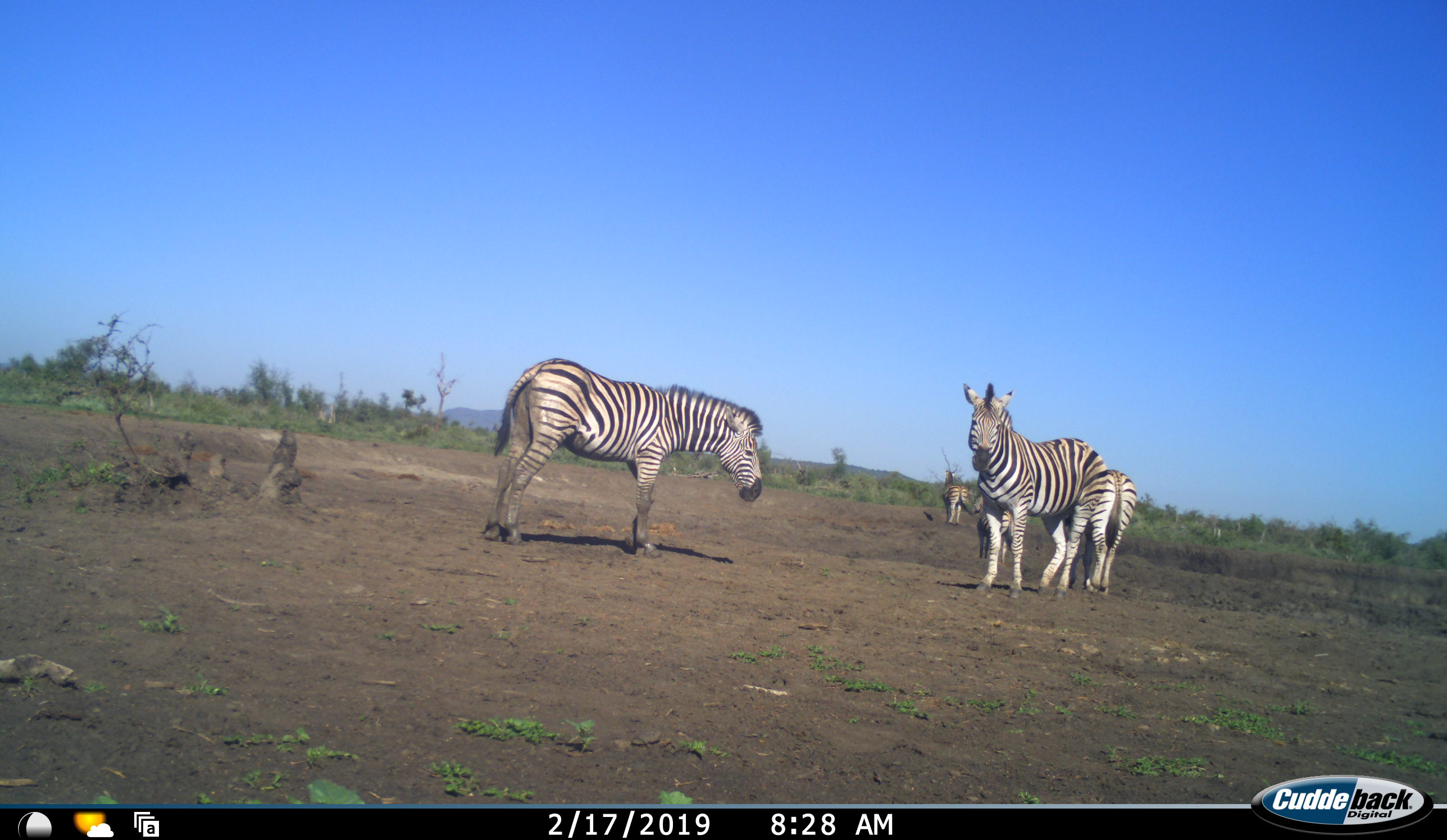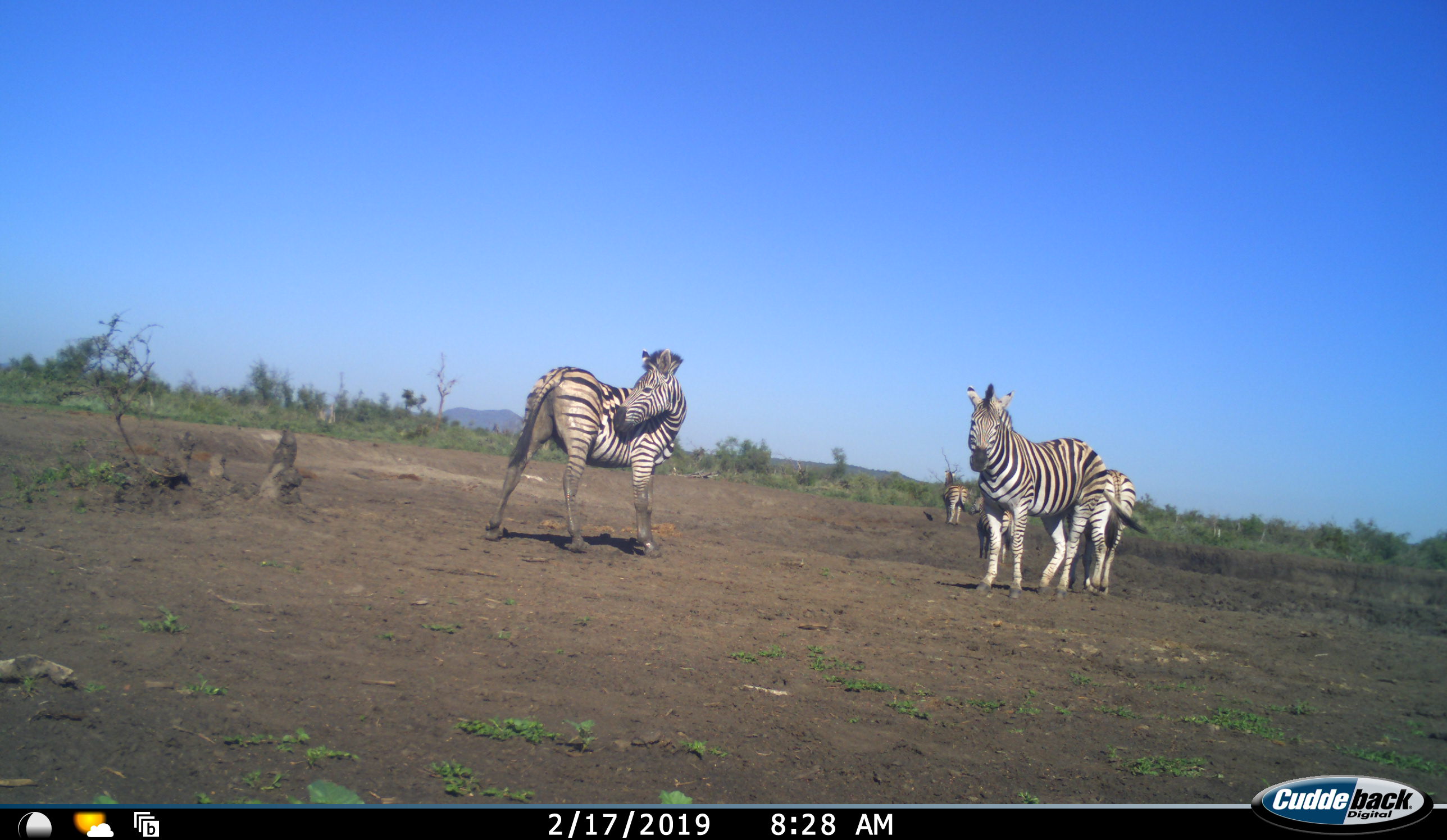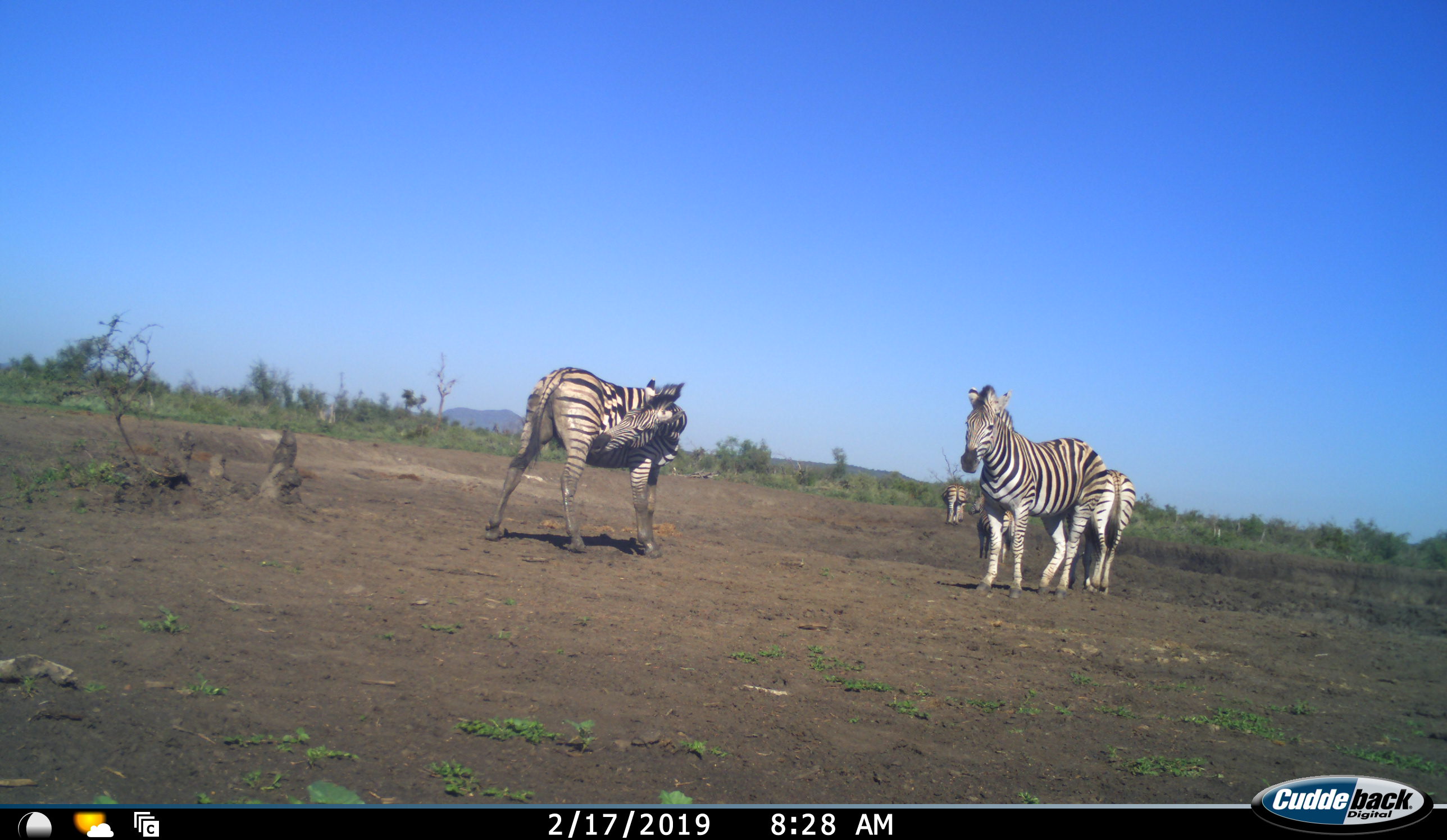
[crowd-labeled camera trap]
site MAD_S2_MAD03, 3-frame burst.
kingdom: Animalia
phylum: Chordata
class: Mammalia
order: Perissodactyla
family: Equidae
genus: Equus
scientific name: Equus quagga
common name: plains zebra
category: zebraplains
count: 5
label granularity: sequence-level